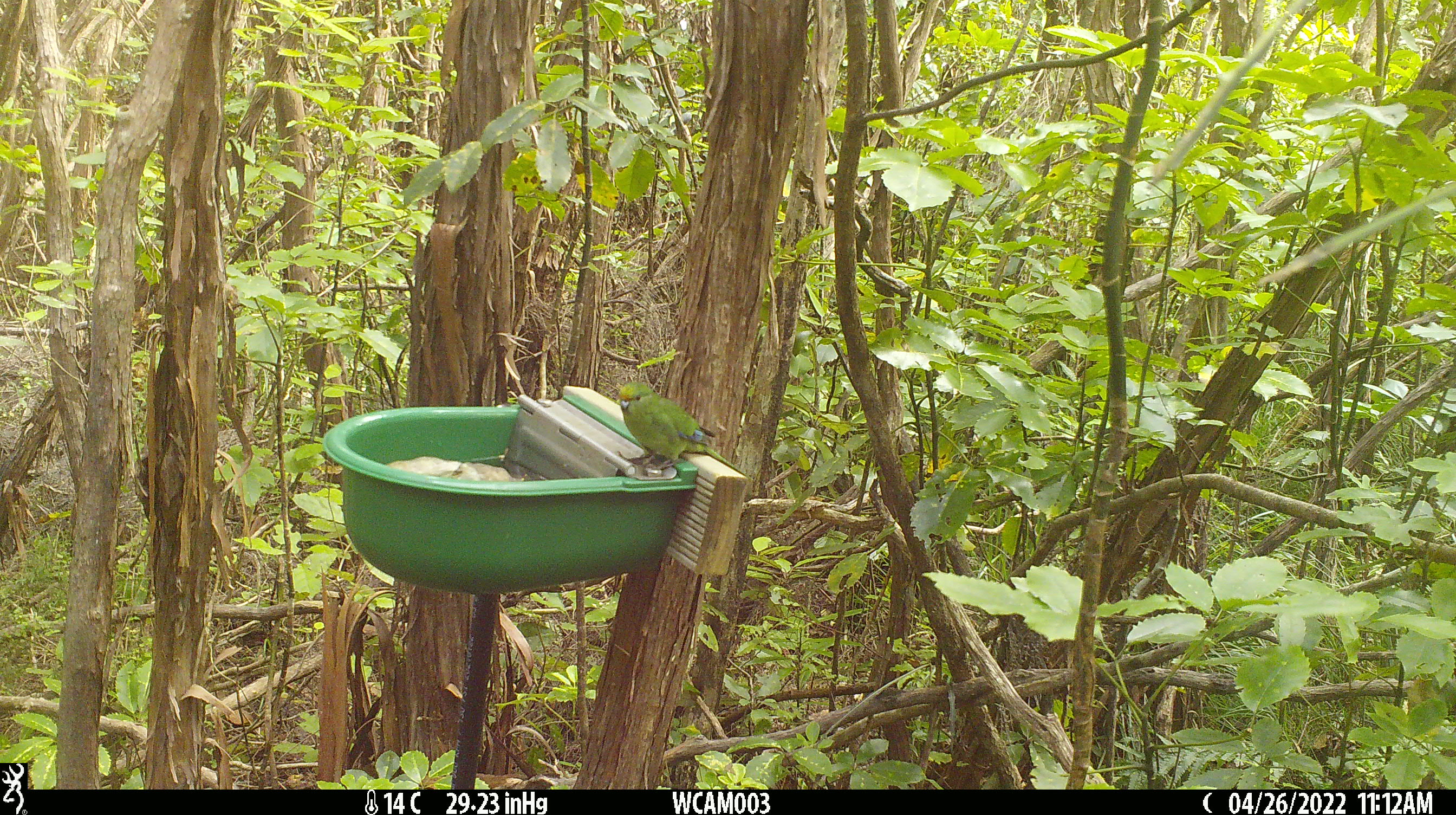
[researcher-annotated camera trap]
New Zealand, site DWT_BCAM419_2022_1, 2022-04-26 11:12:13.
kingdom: Animalia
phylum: Chordata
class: Aves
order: Psittaciformes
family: Psittaculidae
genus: Cyanoramphus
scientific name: Cyanoramphus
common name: parakeet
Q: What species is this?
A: Parakeet (Cyanoramphus).